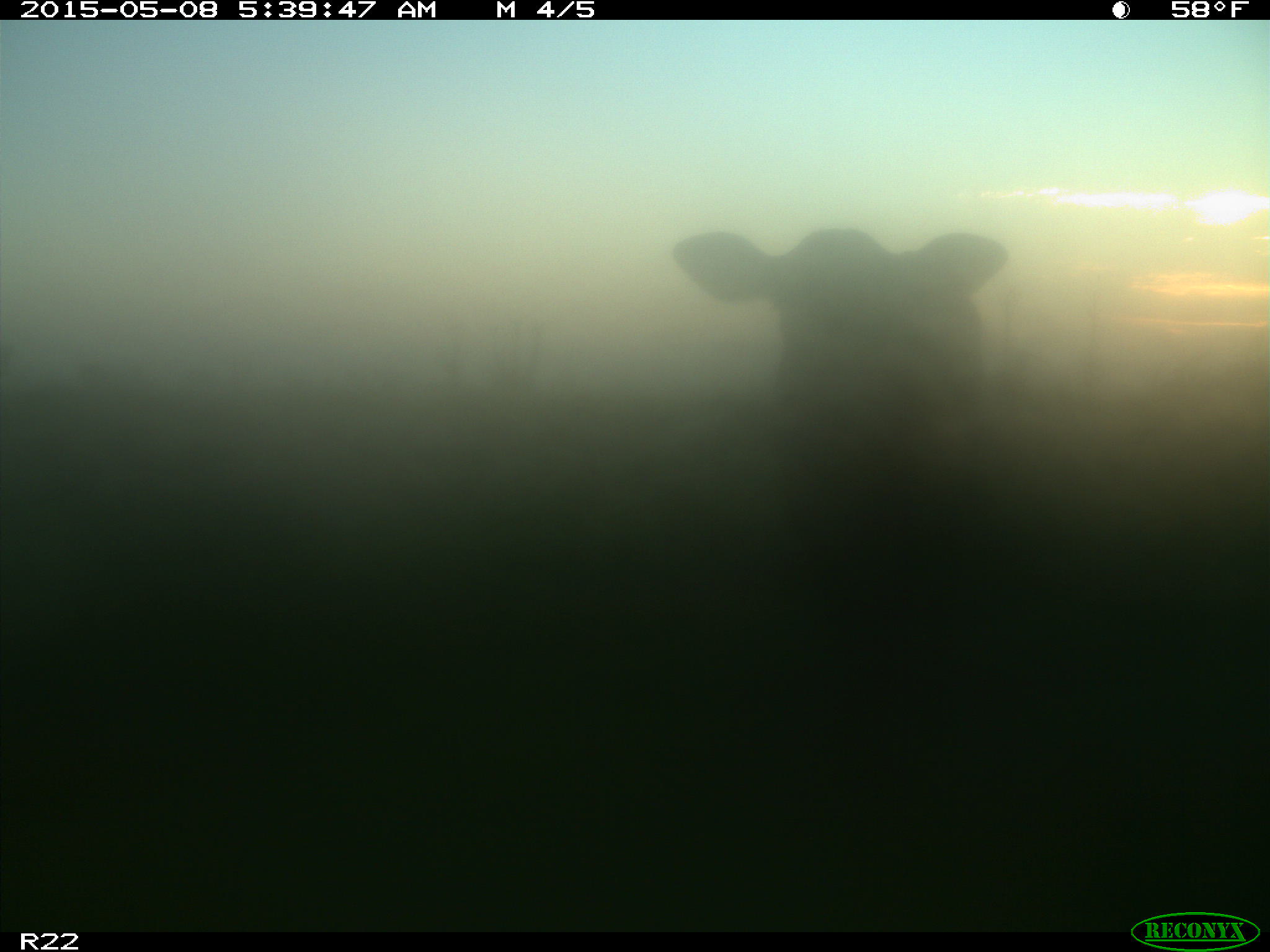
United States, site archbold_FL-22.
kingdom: Animalia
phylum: Chordata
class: Mammalia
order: Artiodactyla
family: Bovidae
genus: Bos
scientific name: Bos taurus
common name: domestic cow